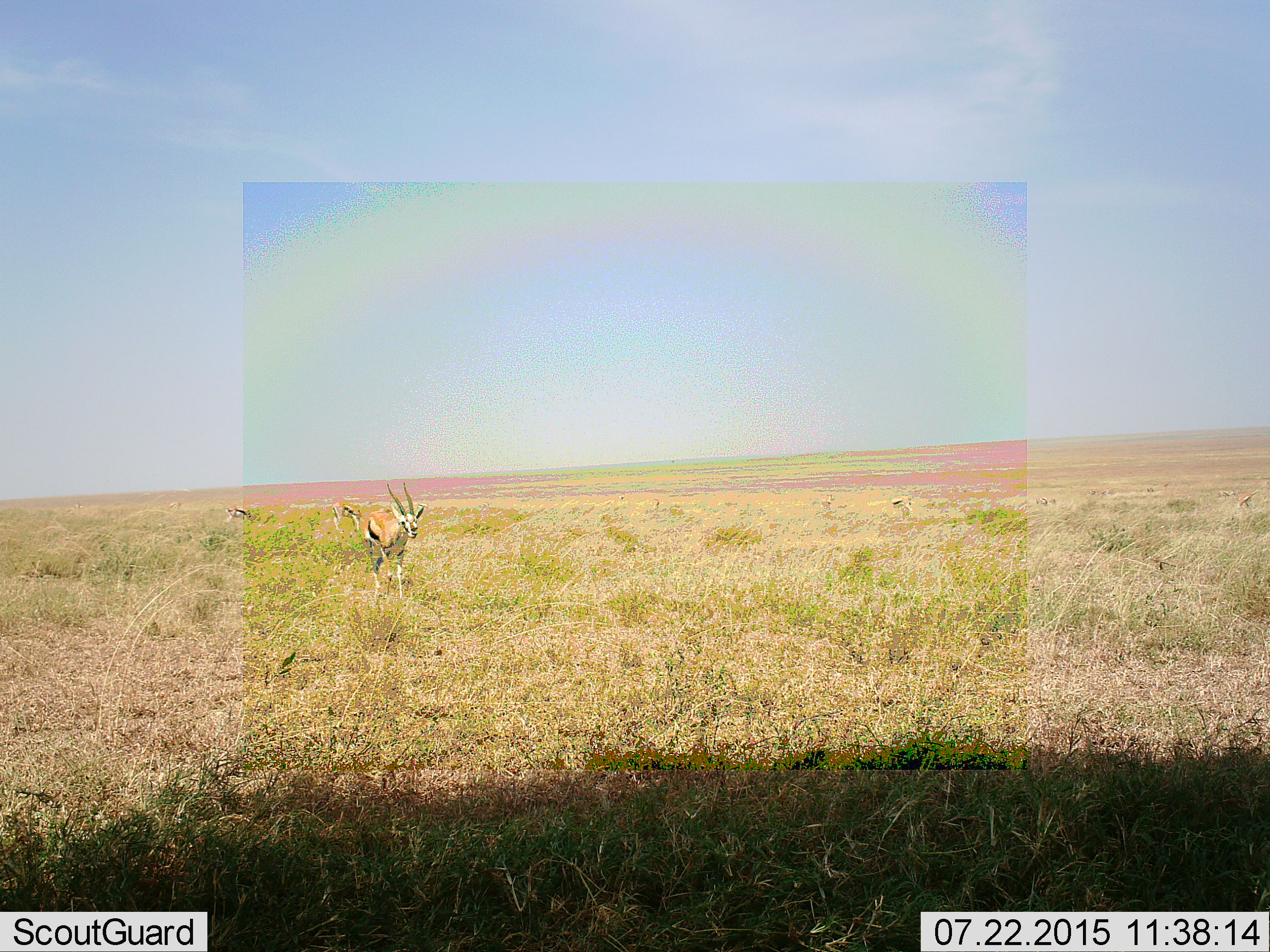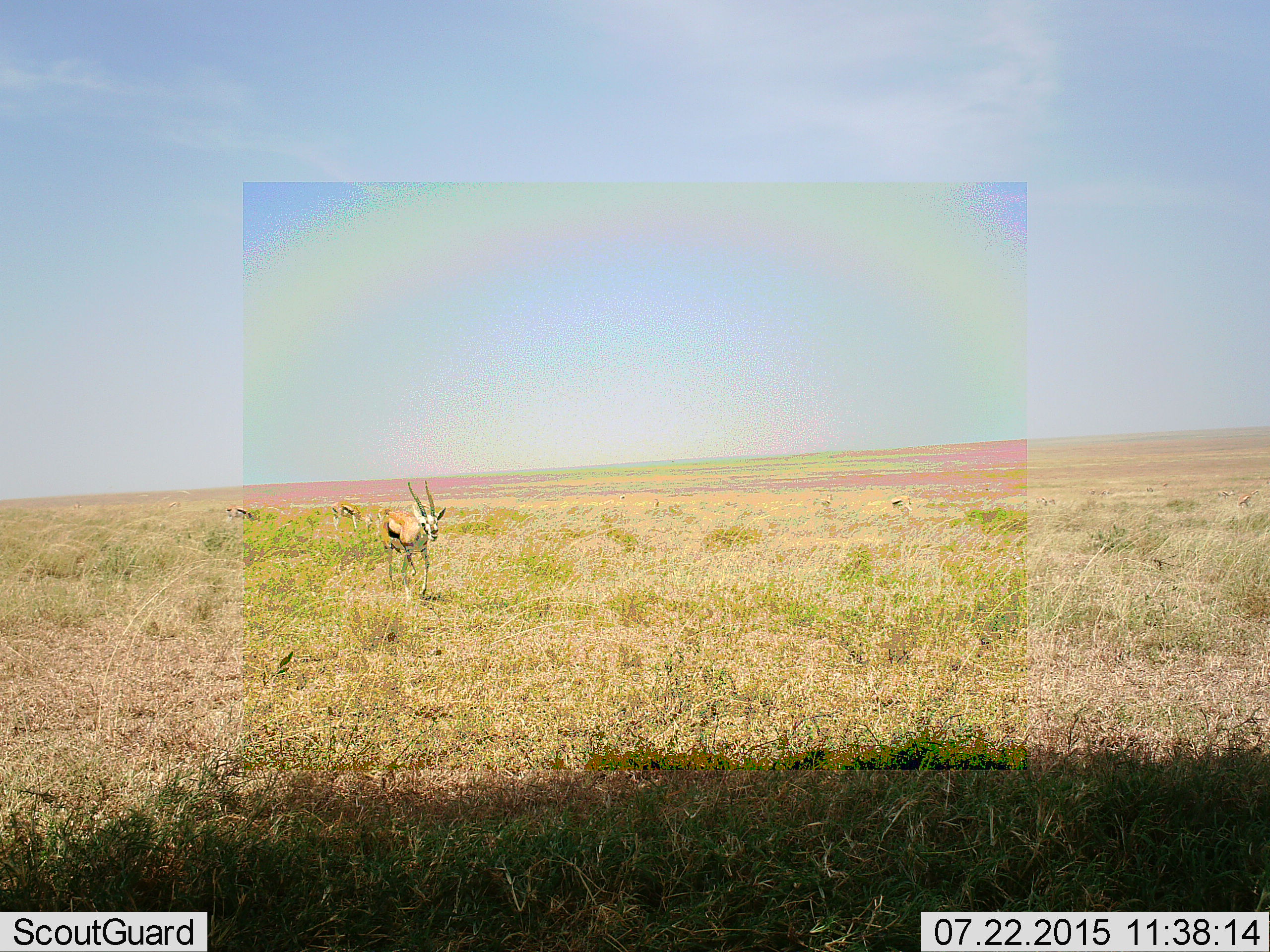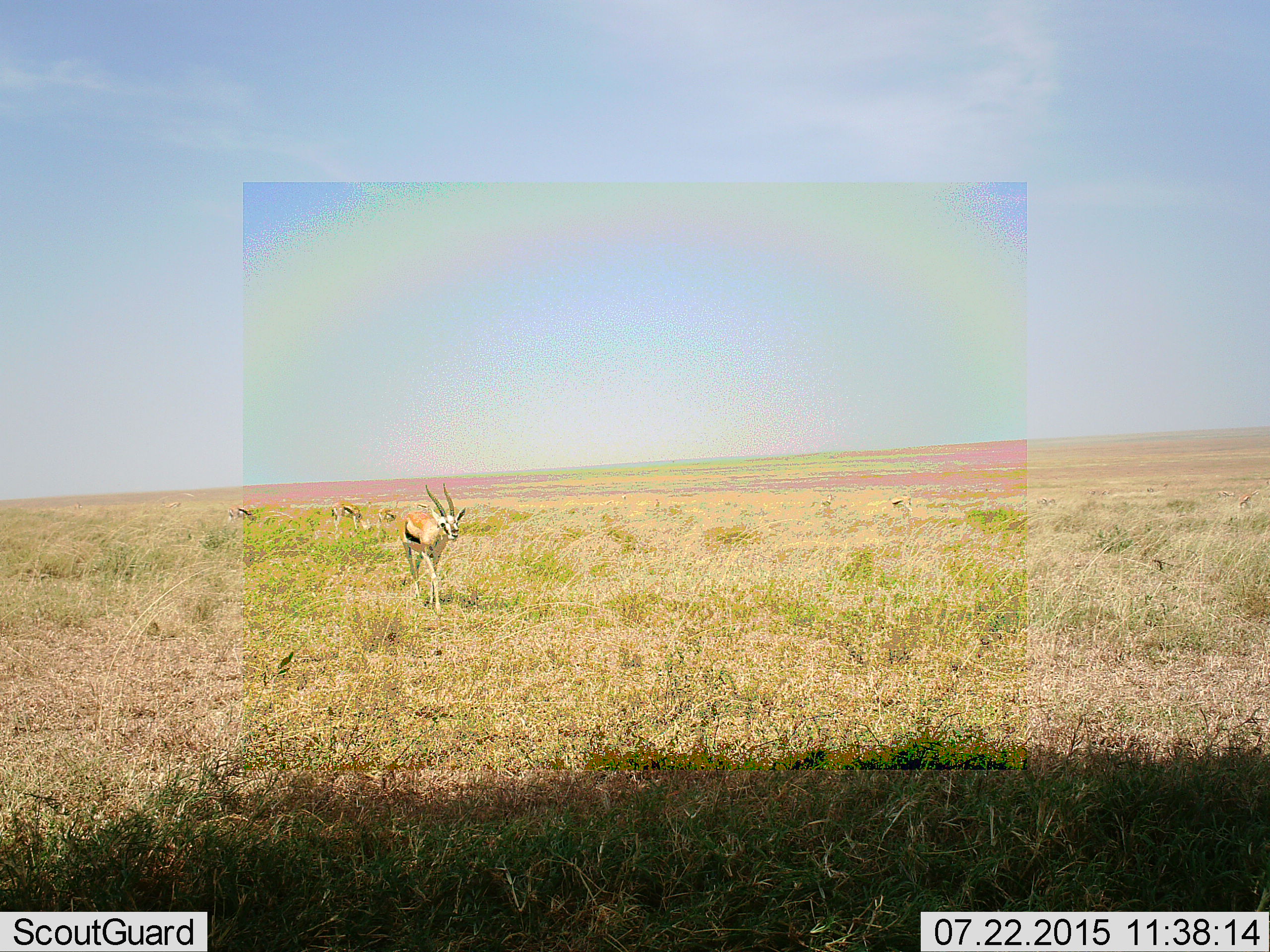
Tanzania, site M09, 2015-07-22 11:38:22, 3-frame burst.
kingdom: Animalia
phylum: Chordata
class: Mammalia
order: Artiodactyla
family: Bovidae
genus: Eudorcas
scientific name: Eudorcas thomsonii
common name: thomson's gazelle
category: gazellethomsons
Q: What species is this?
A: Gazellethomsons (thomson's gazelle) (Eudorcas thomsonii).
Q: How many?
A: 9.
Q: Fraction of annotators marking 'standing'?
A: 50%.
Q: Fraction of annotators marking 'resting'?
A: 33%.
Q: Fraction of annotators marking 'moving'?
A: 100%.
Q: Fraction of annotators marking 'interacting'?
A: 17%.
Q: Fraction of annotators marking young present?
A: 17%.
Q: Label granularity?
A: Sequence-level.